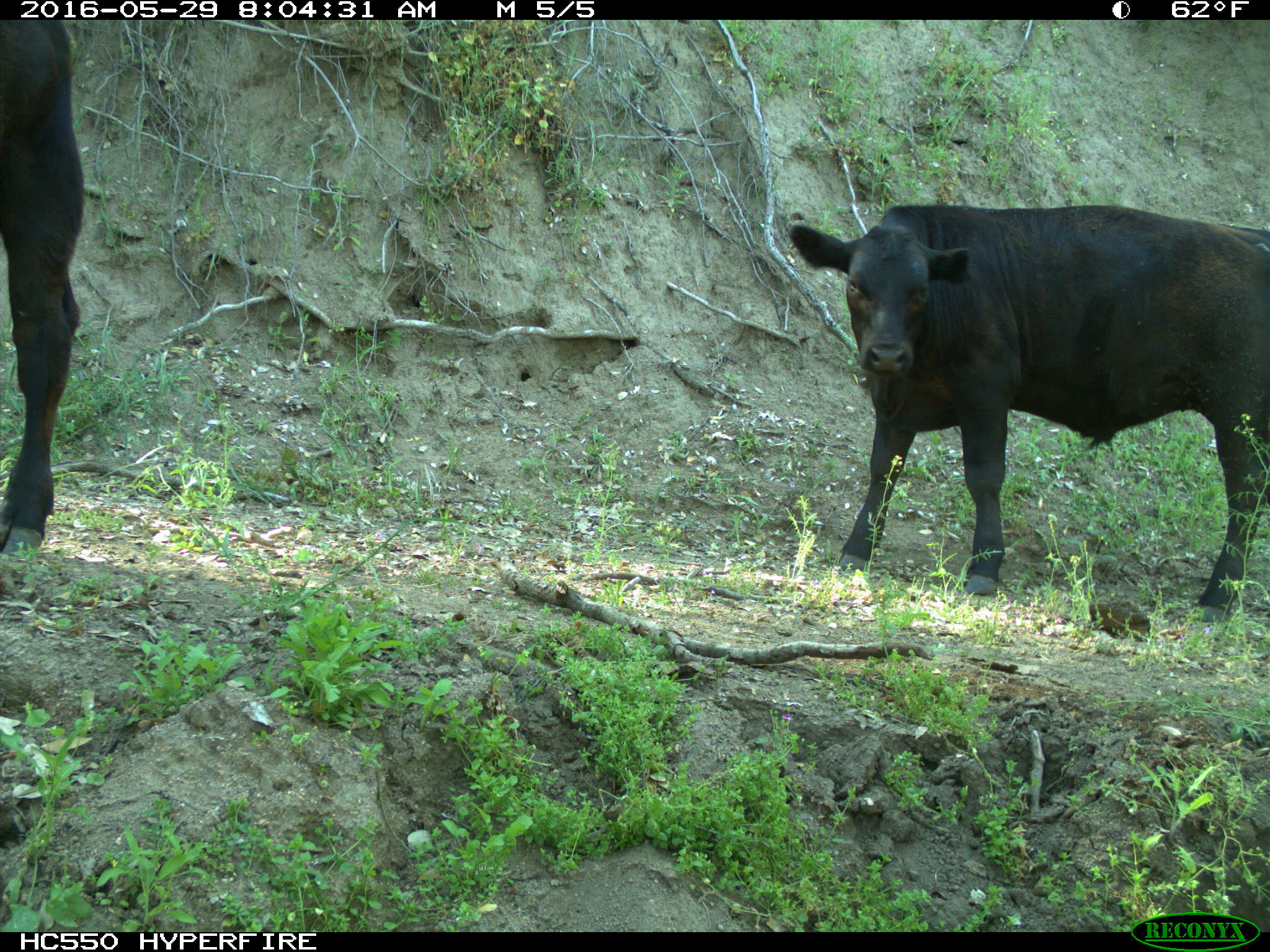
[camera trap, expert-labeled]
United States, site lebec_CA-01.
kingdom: Animalia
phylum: Chordata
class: Mammalia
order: Artiodactyla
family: Bovidae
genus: Bos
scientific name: Bos taurus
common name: domestic cow